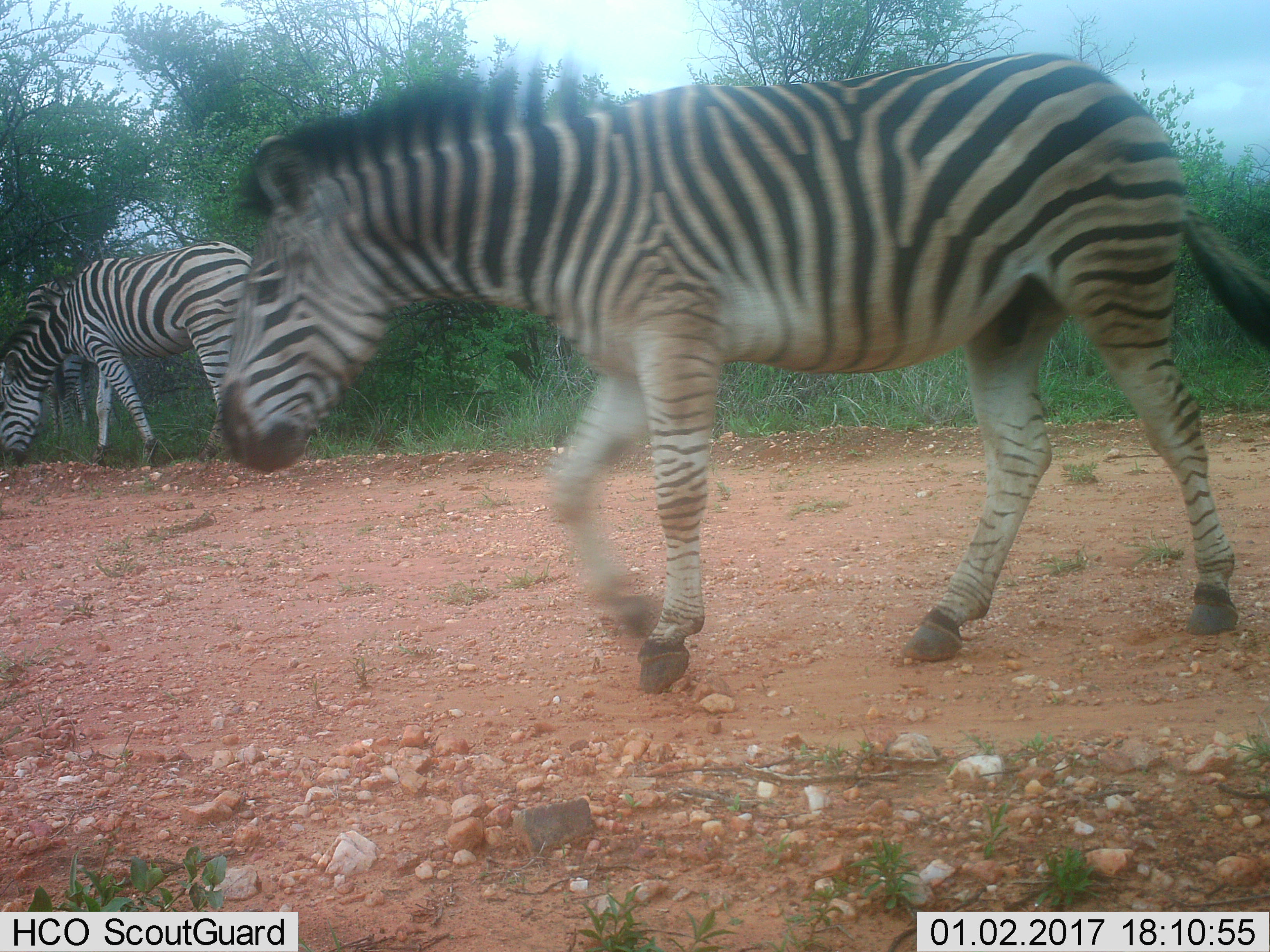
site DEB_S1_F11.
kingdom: Animalia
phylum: Chordata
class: Mammalia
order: Perissodactyla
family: Equidae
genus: Equus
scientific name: Equus quagga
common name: plains zebra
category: zebraplains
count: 2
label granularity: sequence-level